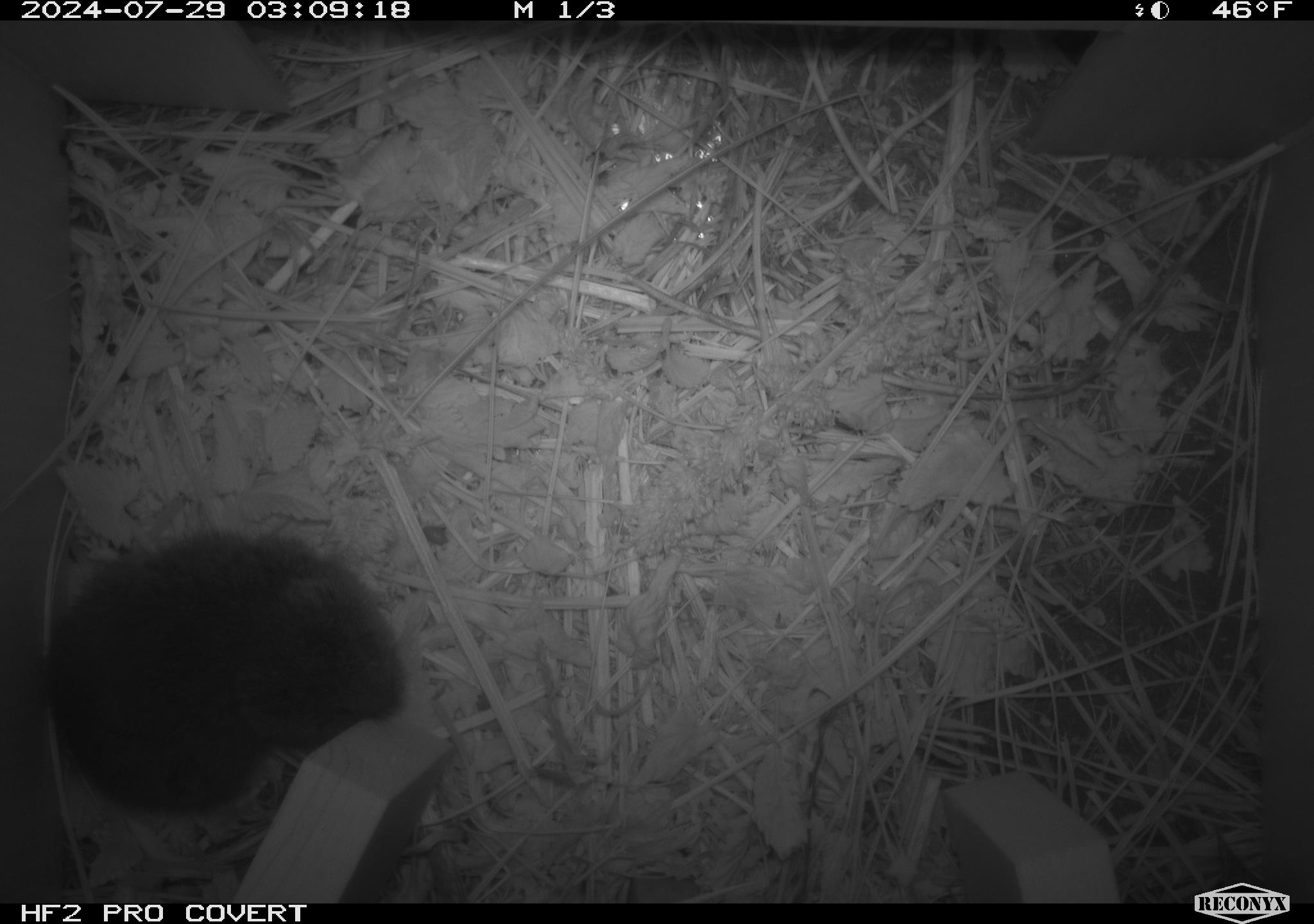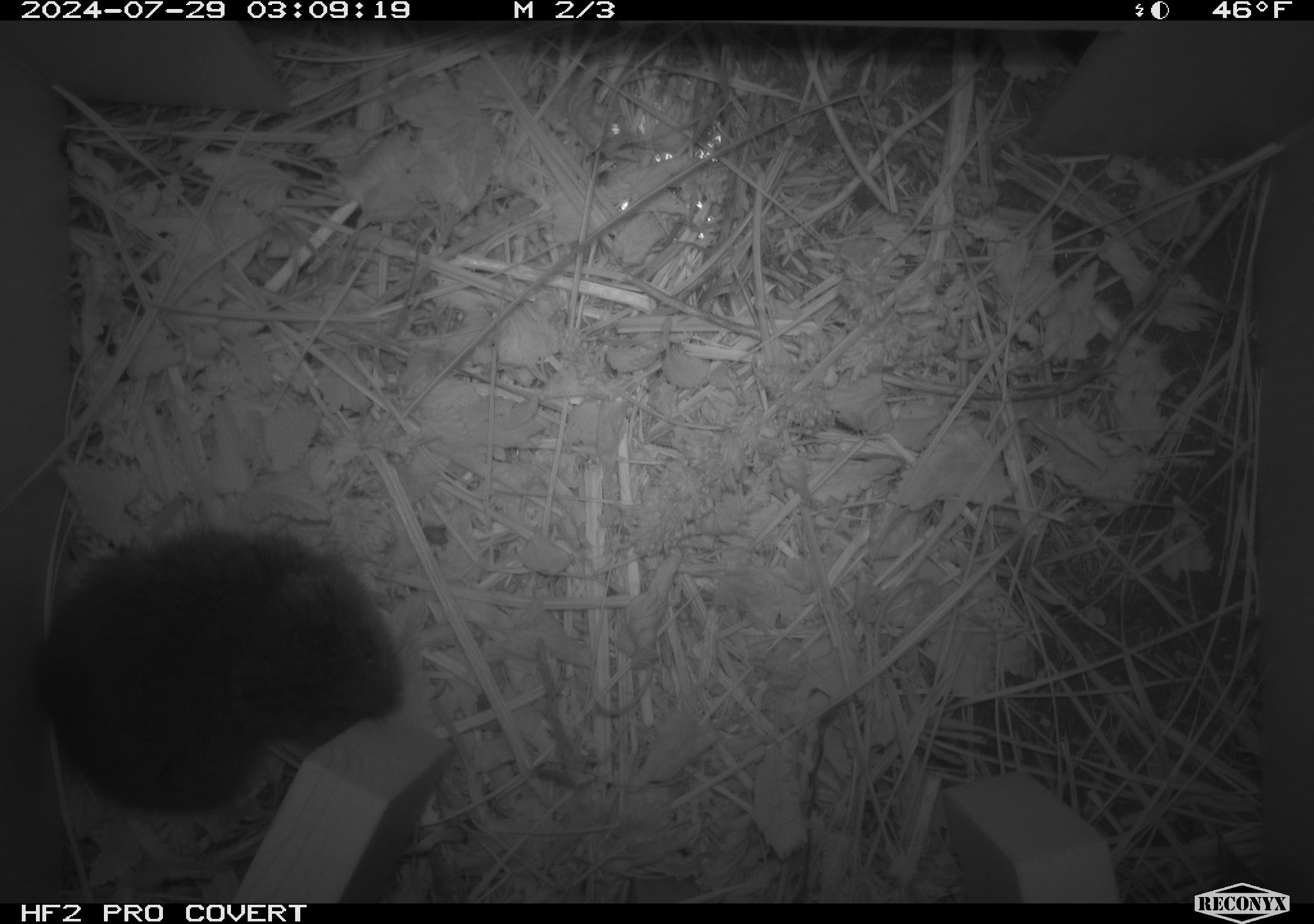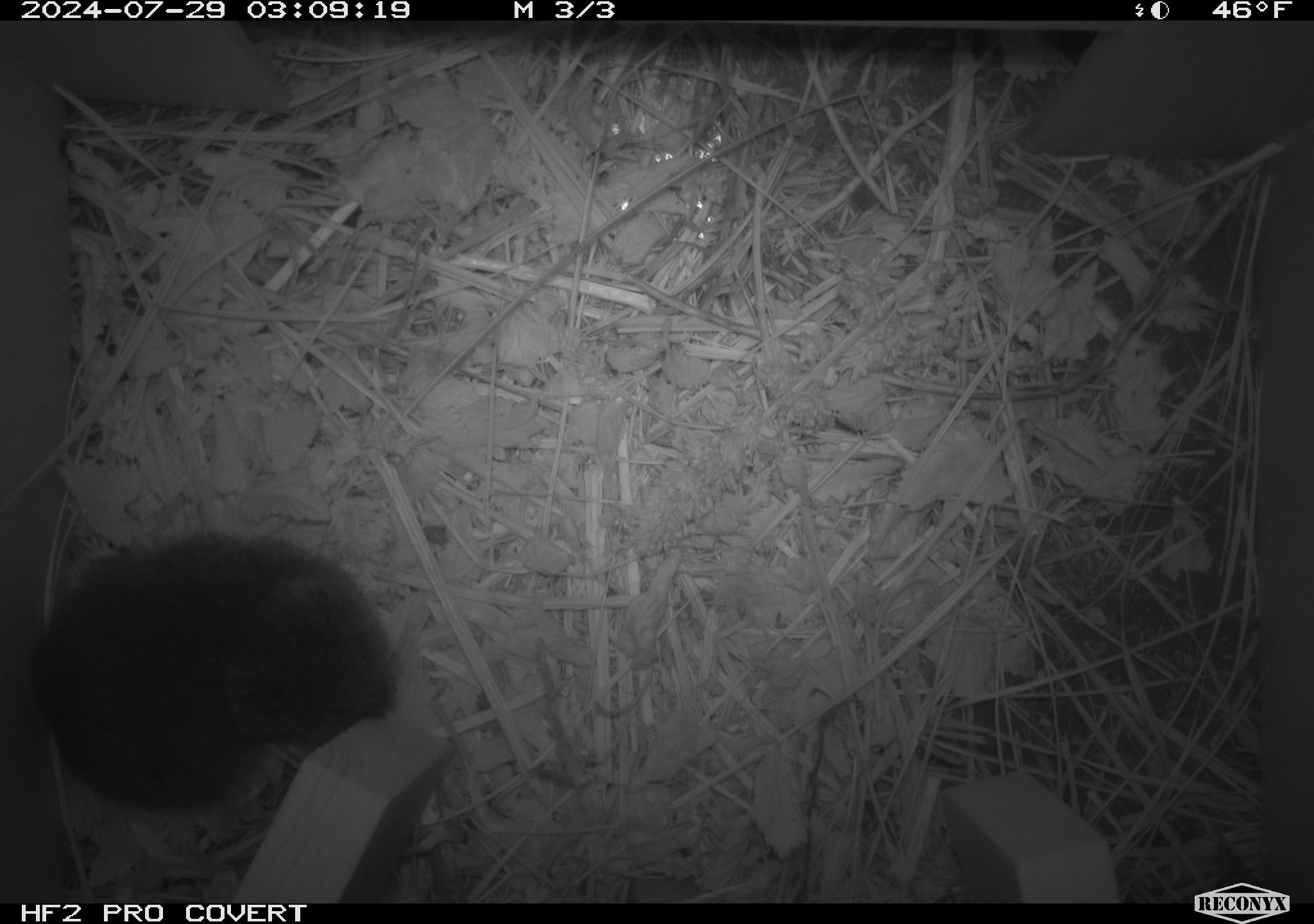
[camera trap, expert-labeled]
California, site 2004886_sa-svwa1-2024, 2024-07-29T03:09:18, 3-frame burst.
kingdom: Animalia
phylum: Chordata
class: Mammalia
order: Rodentia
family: Cricetidae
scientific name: Arvicolinae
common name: voles, lemmings, and muskrats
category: arvicolinae subfamily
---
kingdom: Animalia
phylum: Arthropoda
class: Insecta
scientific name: Insecta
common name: insect